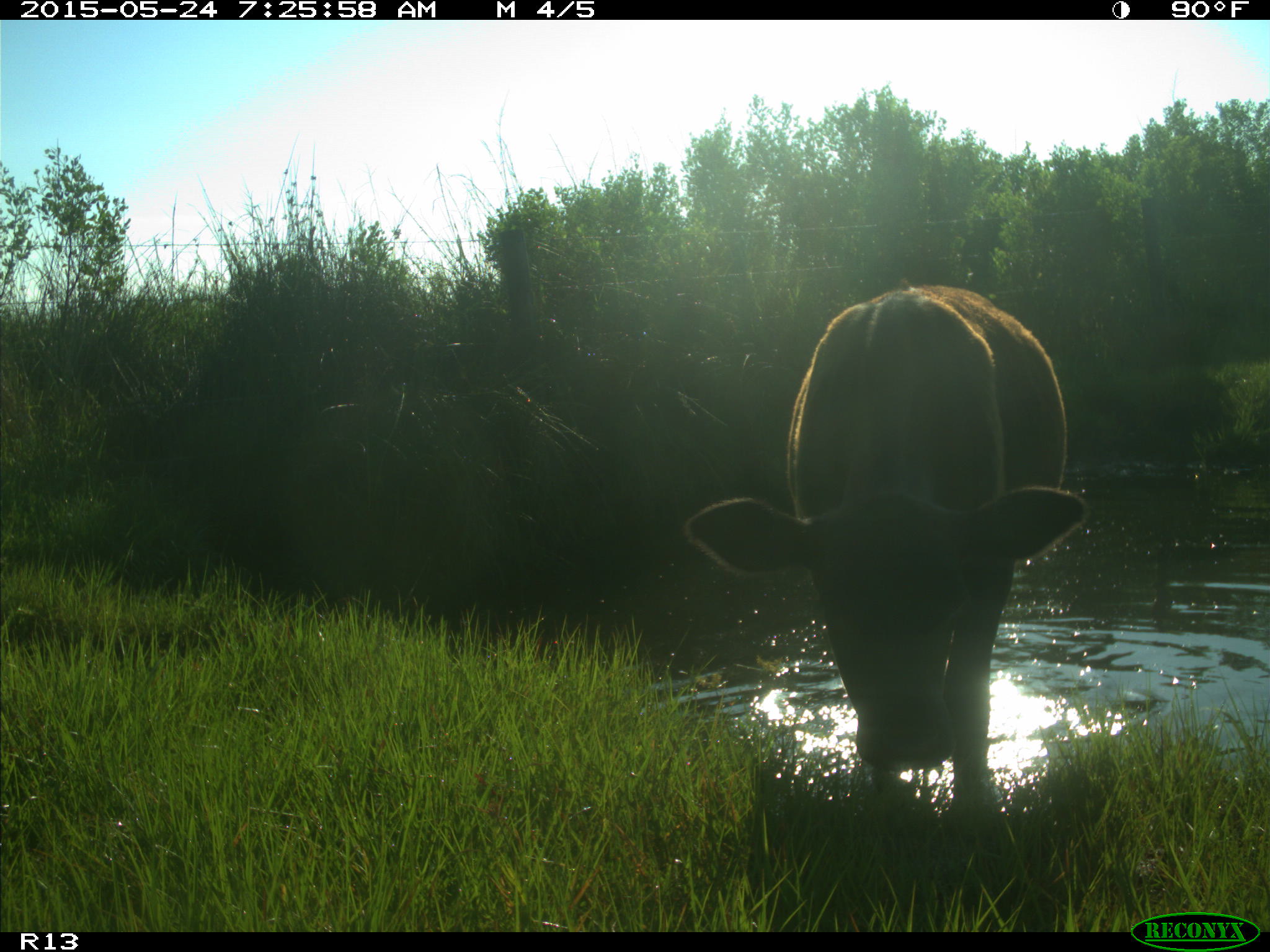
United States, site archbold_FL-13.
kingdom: Animalia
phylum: Chordata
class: Mammalia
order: Artiodactyla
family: Bovidae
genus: Bos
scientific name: Bos taurus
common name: domestic cow